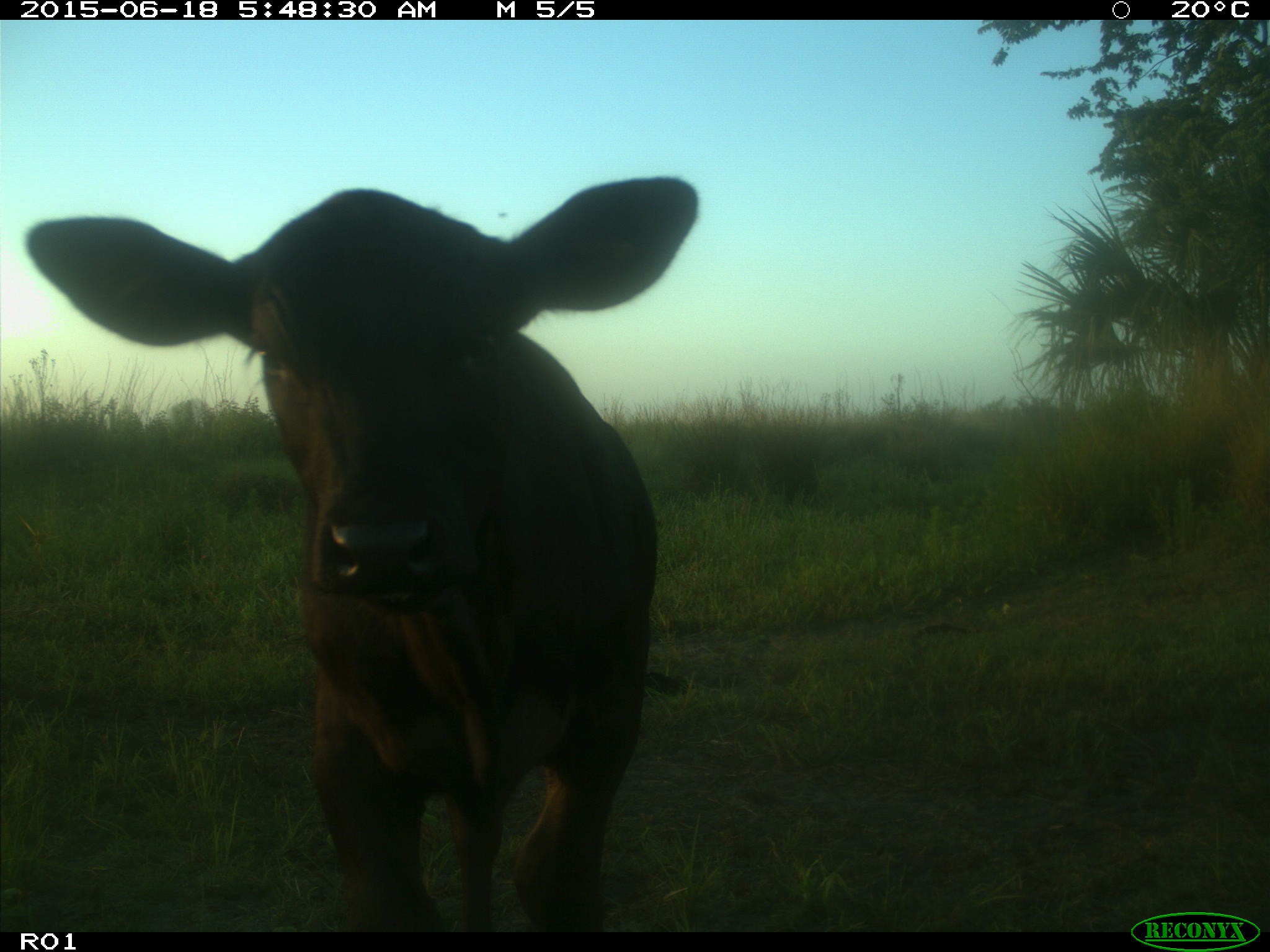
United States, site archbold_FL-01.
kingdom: Animalia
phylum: Chordata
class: Mammalia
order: Artiodactyla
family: Bovidae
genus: Bos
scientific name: Bos taurus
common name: domestic cow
Bos taurus (domestic cow).